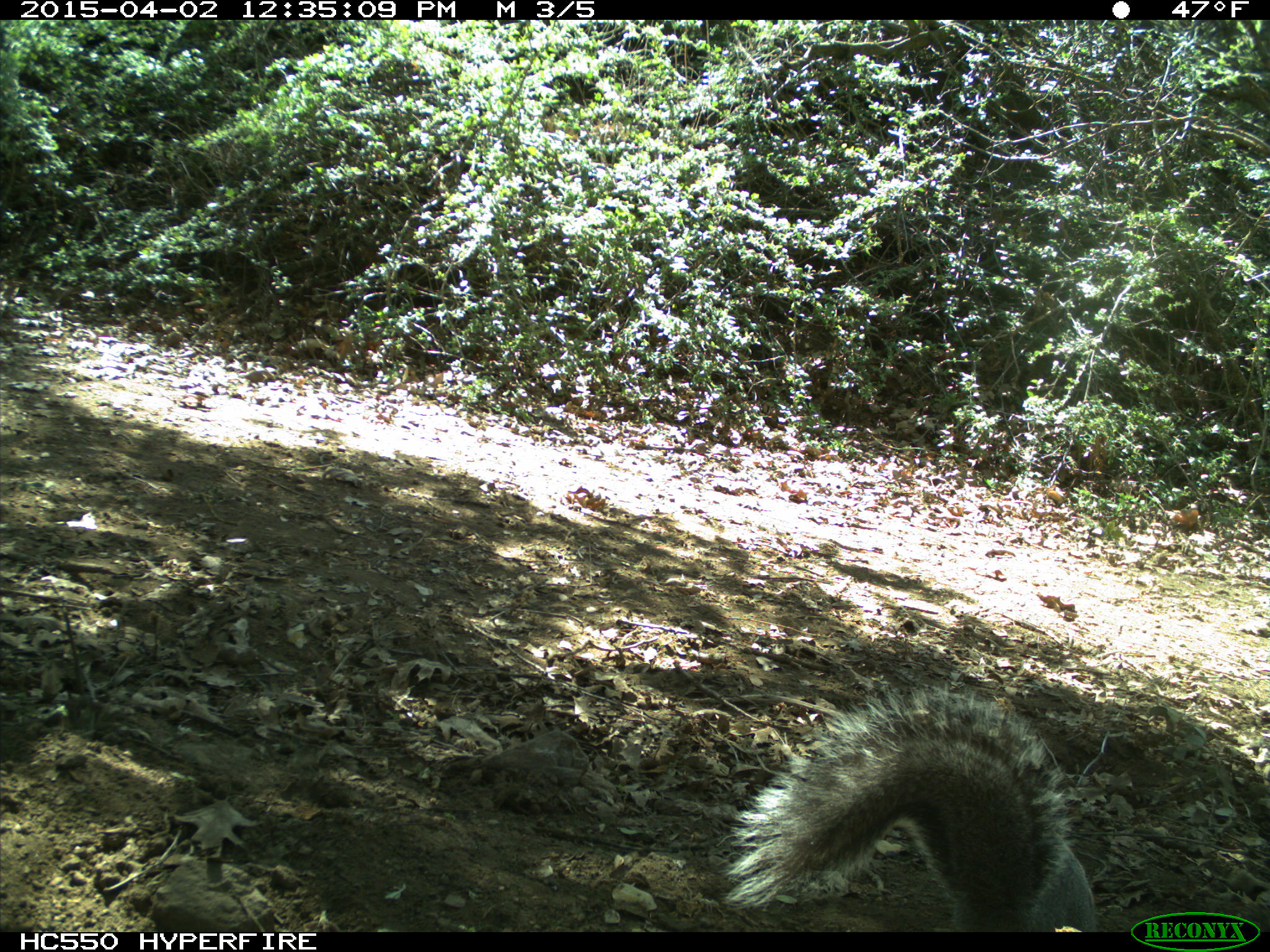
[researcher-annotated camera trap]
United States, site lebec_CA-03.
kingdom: Animalia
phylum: Chordata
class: Mammalia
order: Rodentia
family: Sciuridae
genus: Sciurus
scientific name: Sciurus carolinensis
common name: eastern gray squirrel